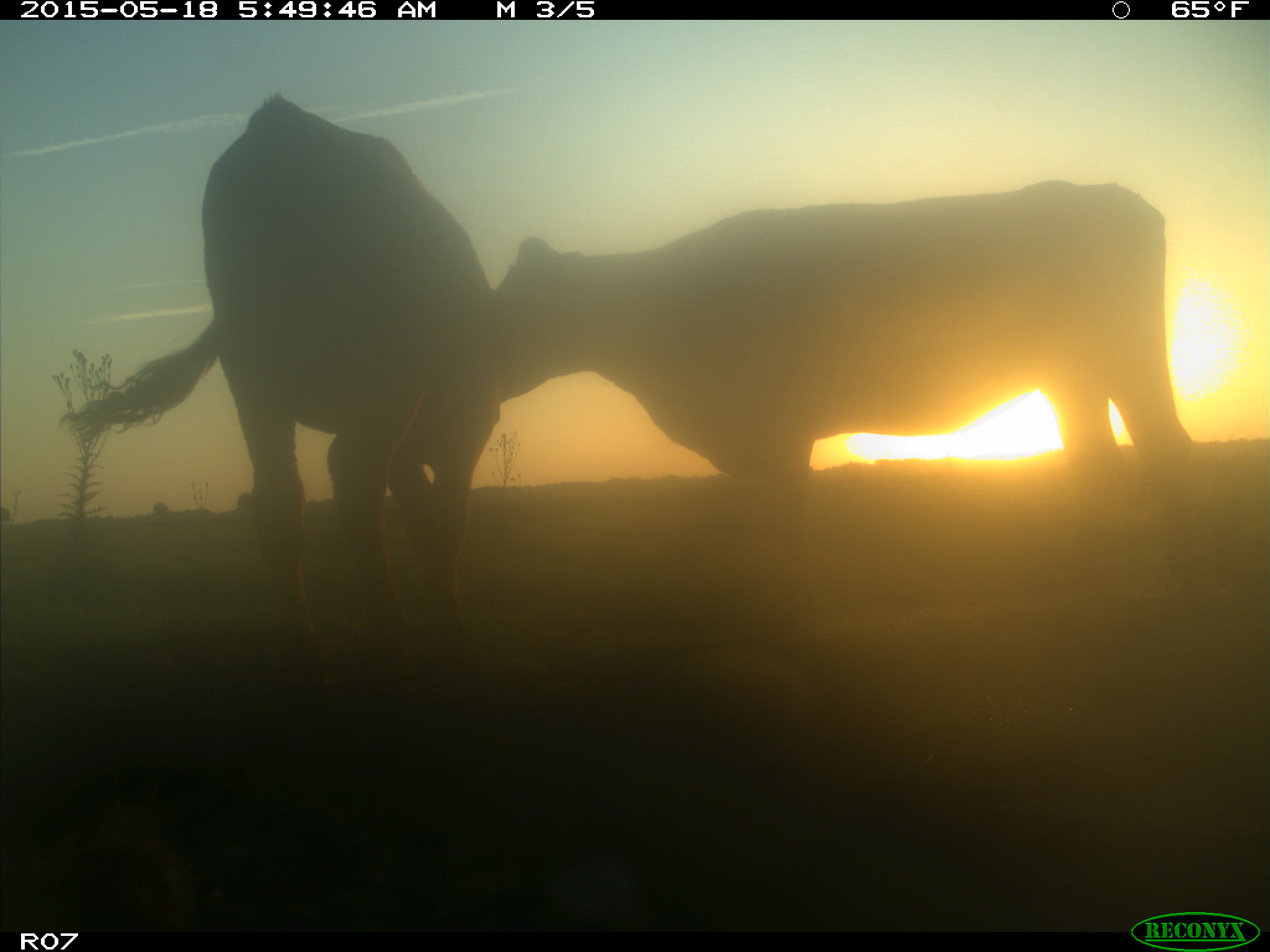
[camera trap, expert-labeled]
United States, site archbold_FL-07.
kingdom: Animalia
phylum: Chordata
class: Mammalia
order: Artiodactyla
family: Bovidae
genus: Bos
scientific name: Bos taurus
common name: domestic cow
Bos taurus (domestic cow).